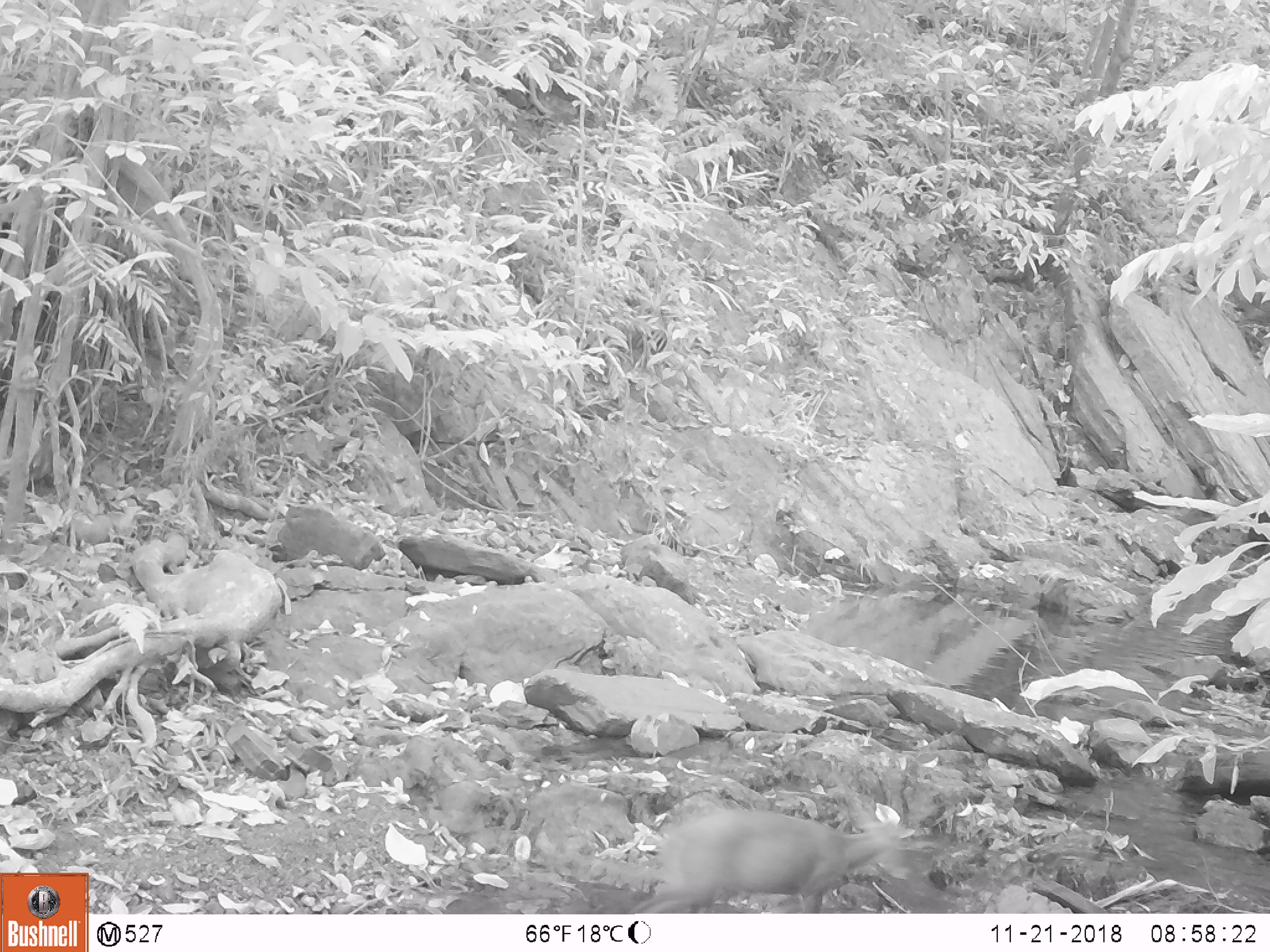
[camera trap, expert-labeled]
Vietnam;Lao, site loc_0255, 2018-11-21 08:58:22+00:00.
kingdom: Animalia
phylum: Chordata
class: Mammalia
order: Artiodactyla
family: Cervidae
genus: Muntiacus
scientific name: Muntiacus rooseveltorum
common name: roosevelt's muntjac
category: roosevelts muntjac group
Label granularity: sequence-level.